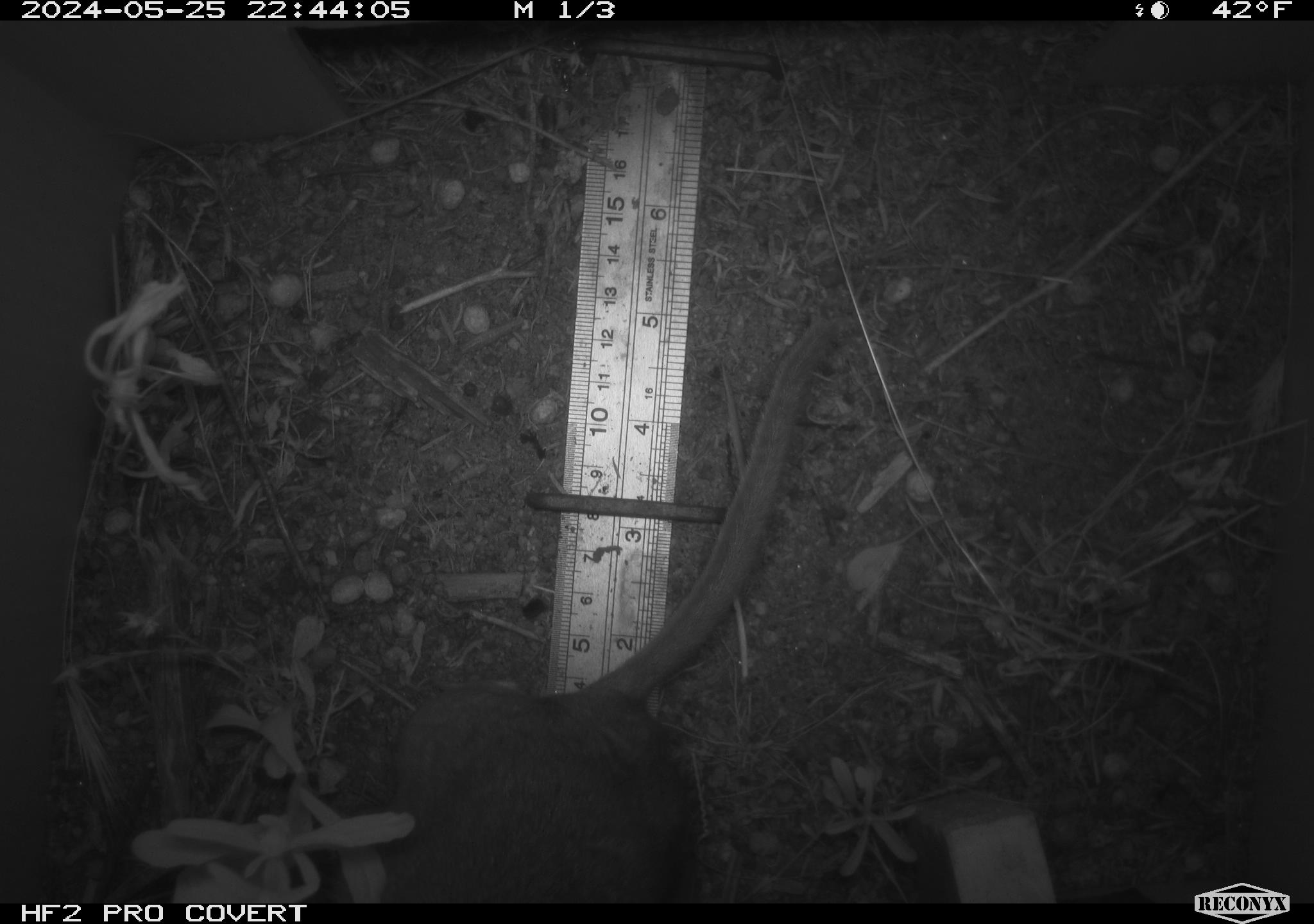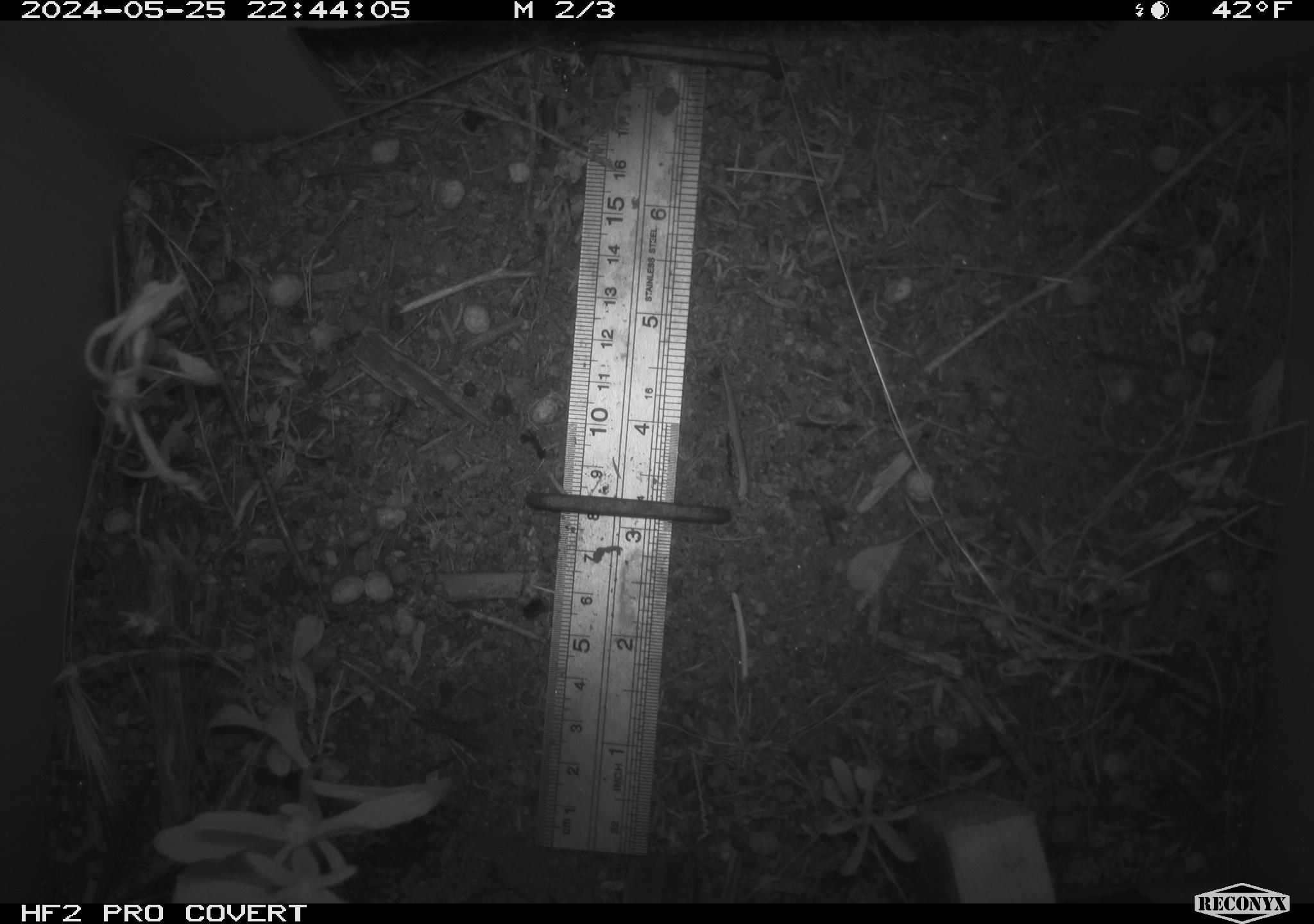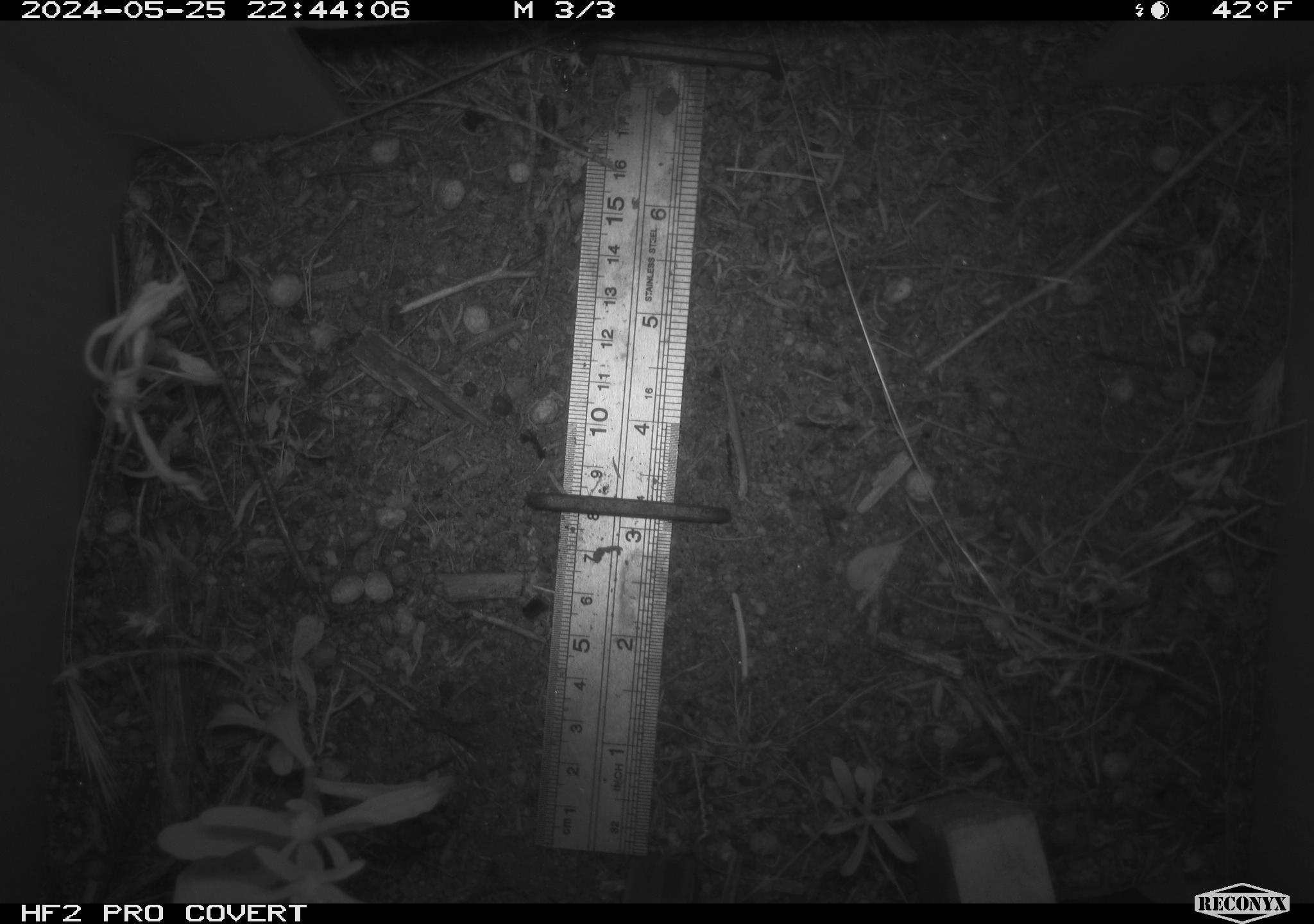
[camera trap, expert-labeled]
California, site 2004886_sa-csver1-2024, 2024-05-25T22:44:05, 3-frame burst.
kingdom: Animalia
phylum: Chordata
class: Mammalia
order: Rodentia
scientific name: Rodentia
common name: rodent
Rodent (Rodentia).